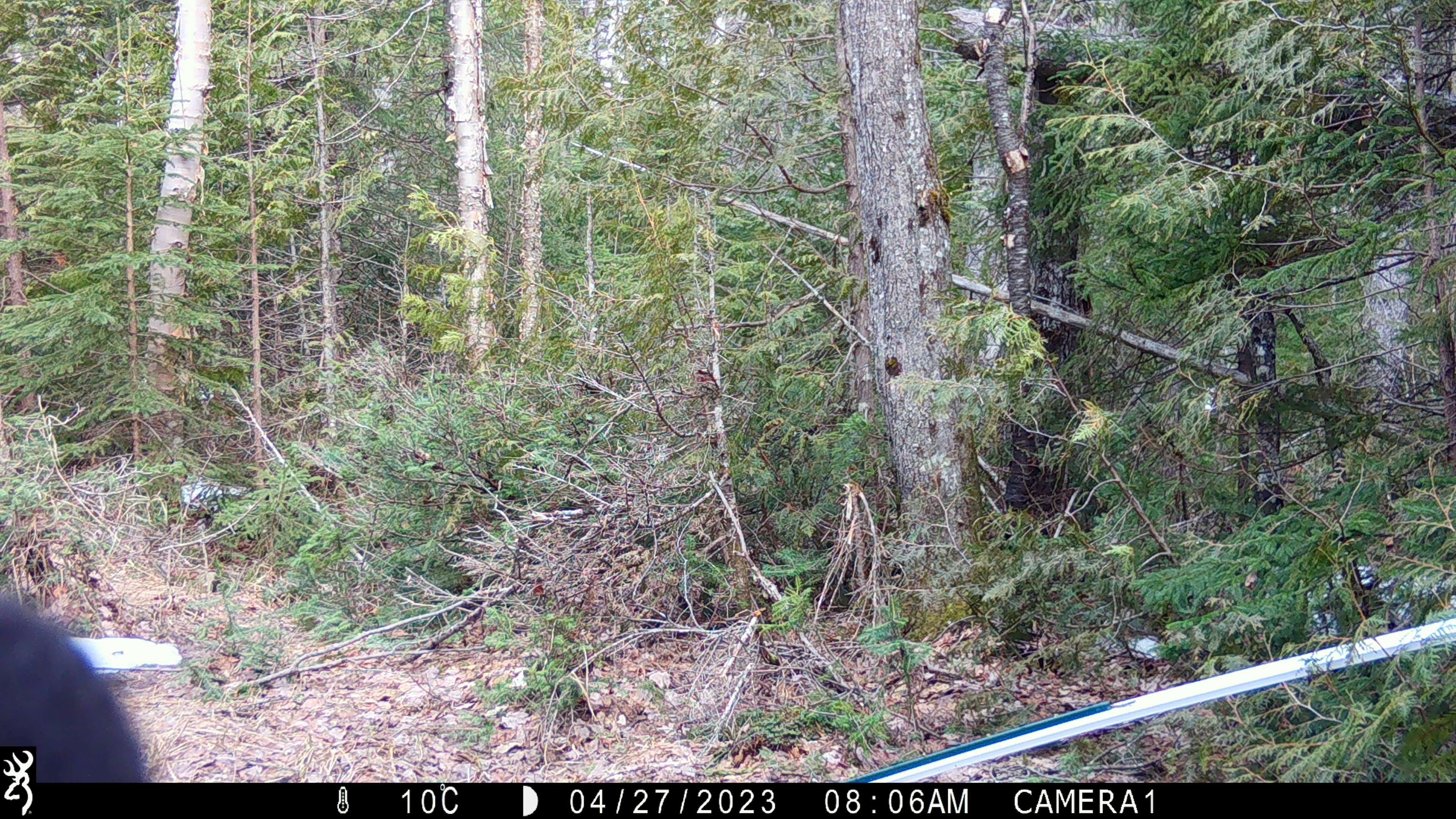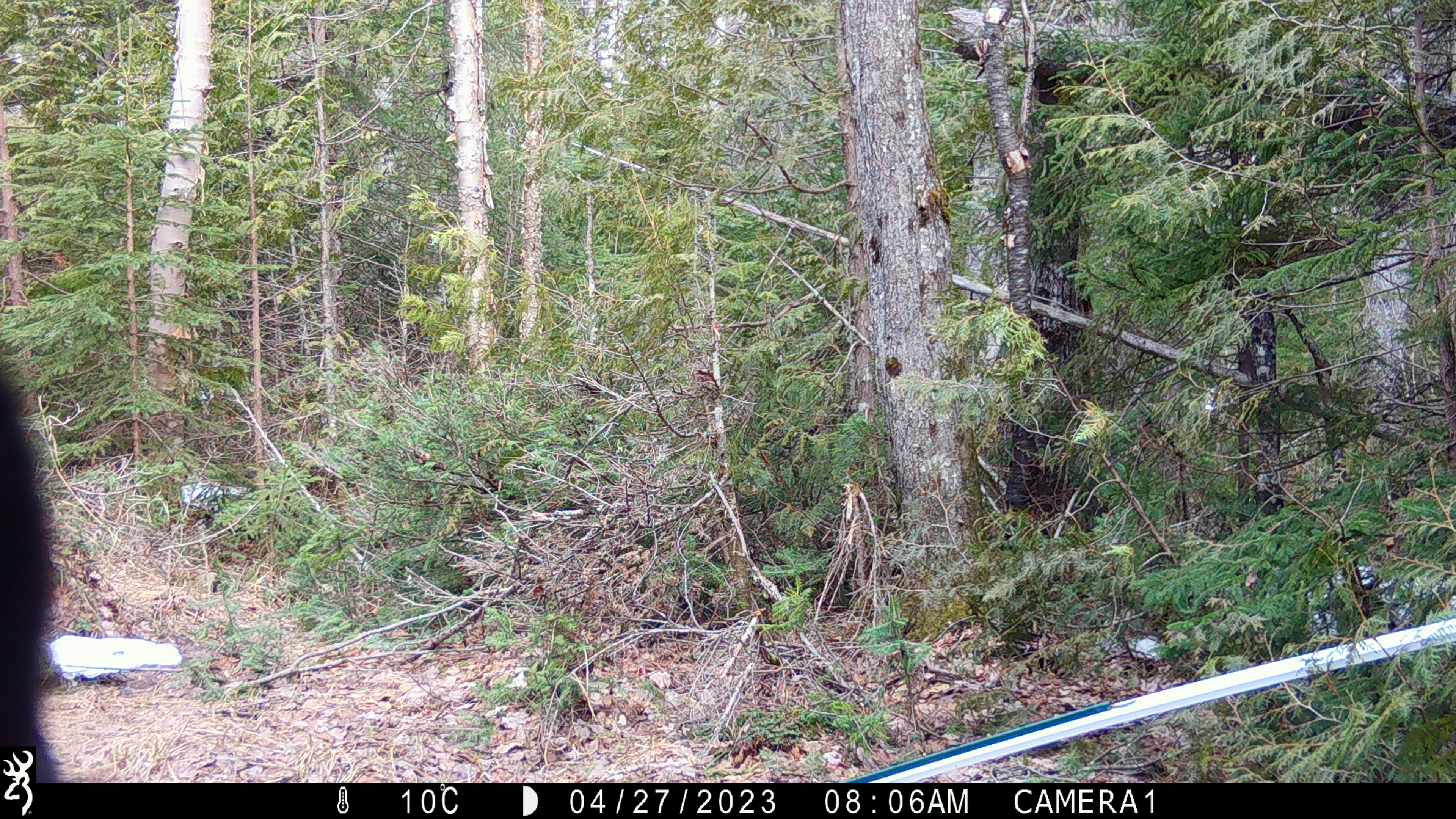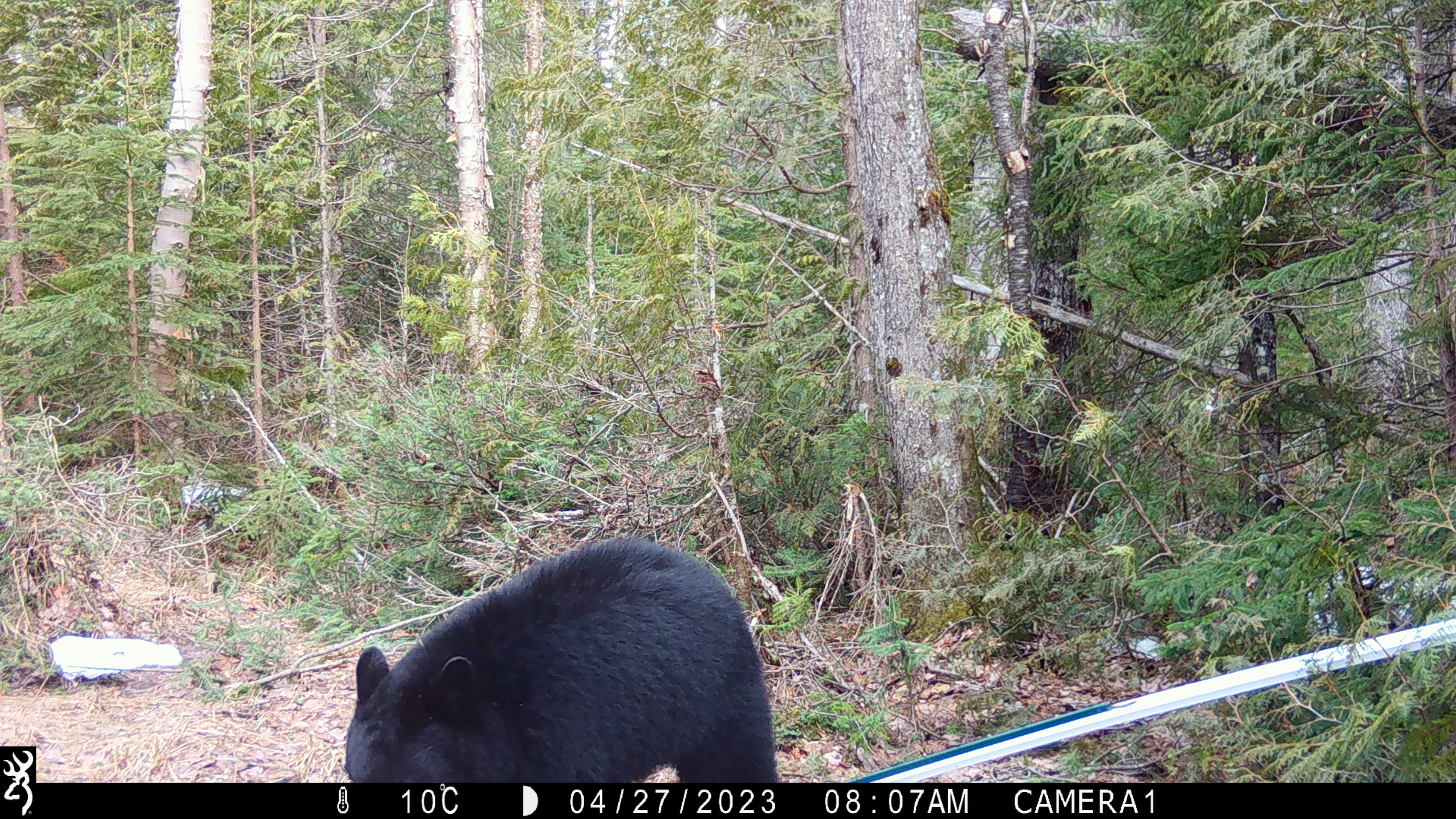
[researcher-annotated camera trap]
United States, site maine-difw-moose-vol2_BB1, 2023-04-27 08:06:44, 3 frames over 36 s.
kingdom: Animalia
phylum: Chordata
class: Mammalia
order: Carnivora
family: Ursidae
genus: Ursus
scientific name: Ursus americanus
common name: black bear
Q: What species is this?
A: Black bear (Ursus americanus).